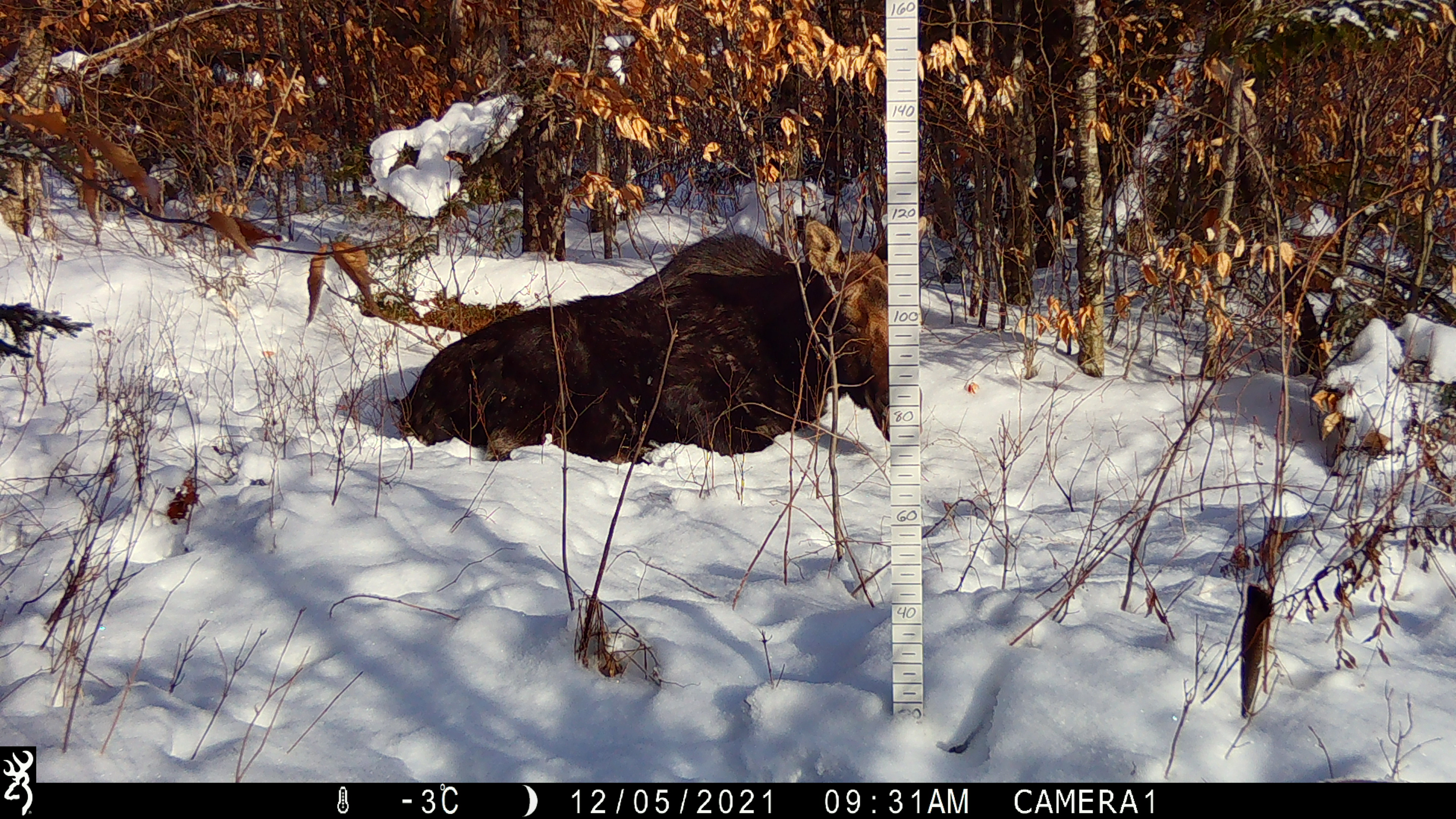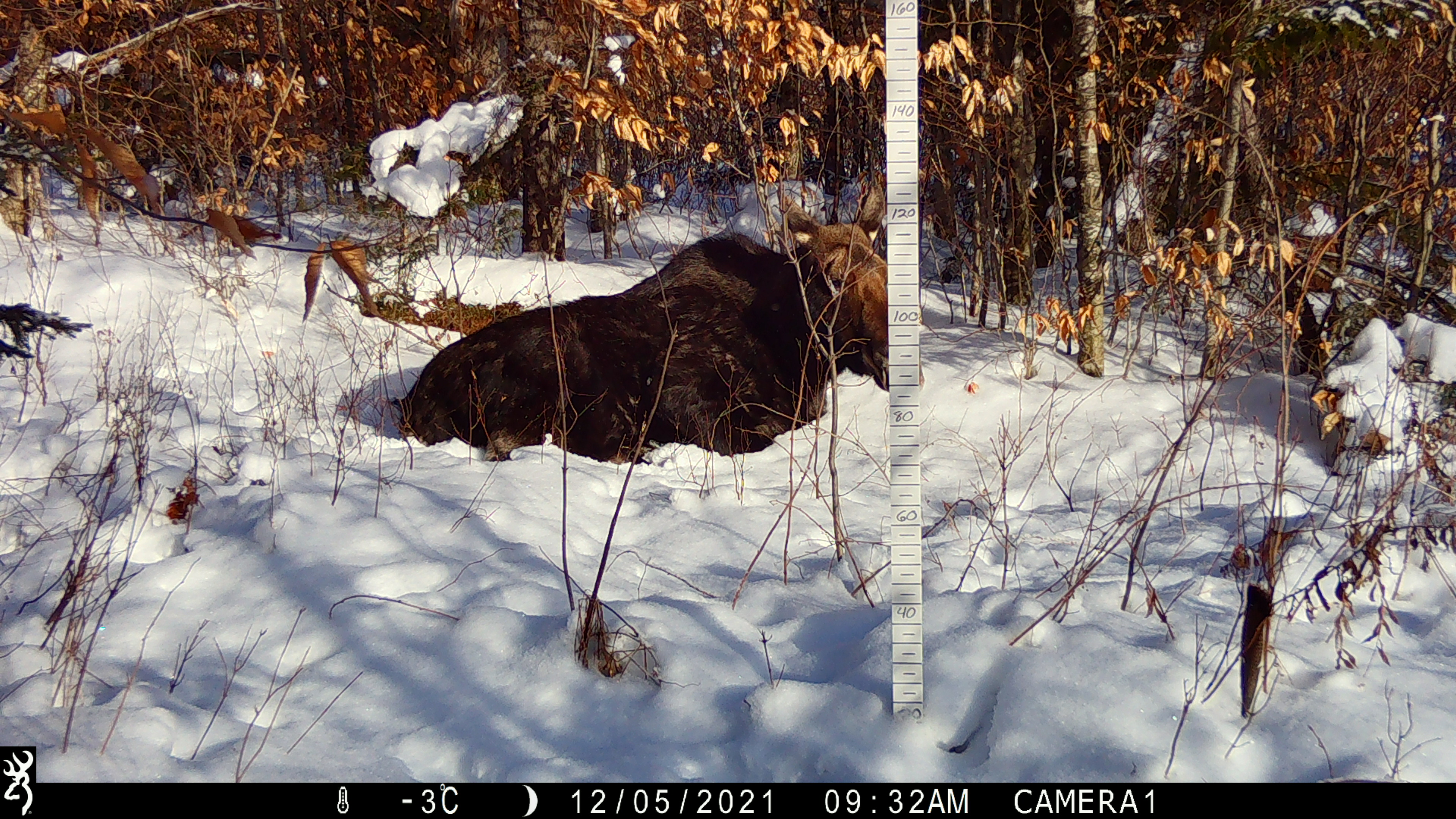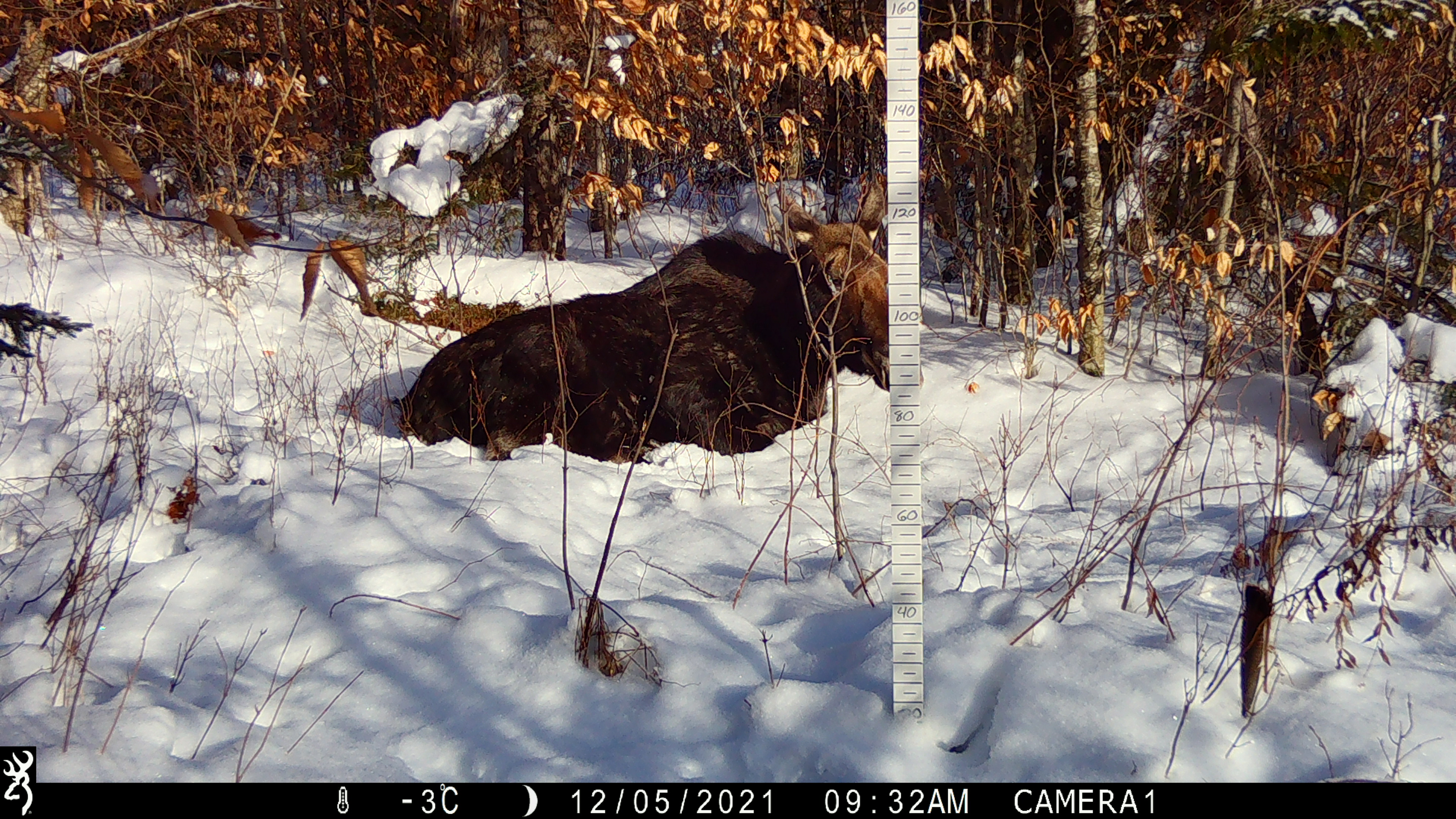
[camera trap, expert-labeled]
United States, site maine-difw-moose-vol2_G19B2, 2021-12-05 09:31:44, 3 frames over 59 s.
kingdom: Animalia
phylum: Chordata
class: Mammalia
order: Artiodactyla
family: Cervidae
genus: Alces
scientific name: Alces alces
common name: moose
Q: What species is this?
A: Moose (Alces alces).